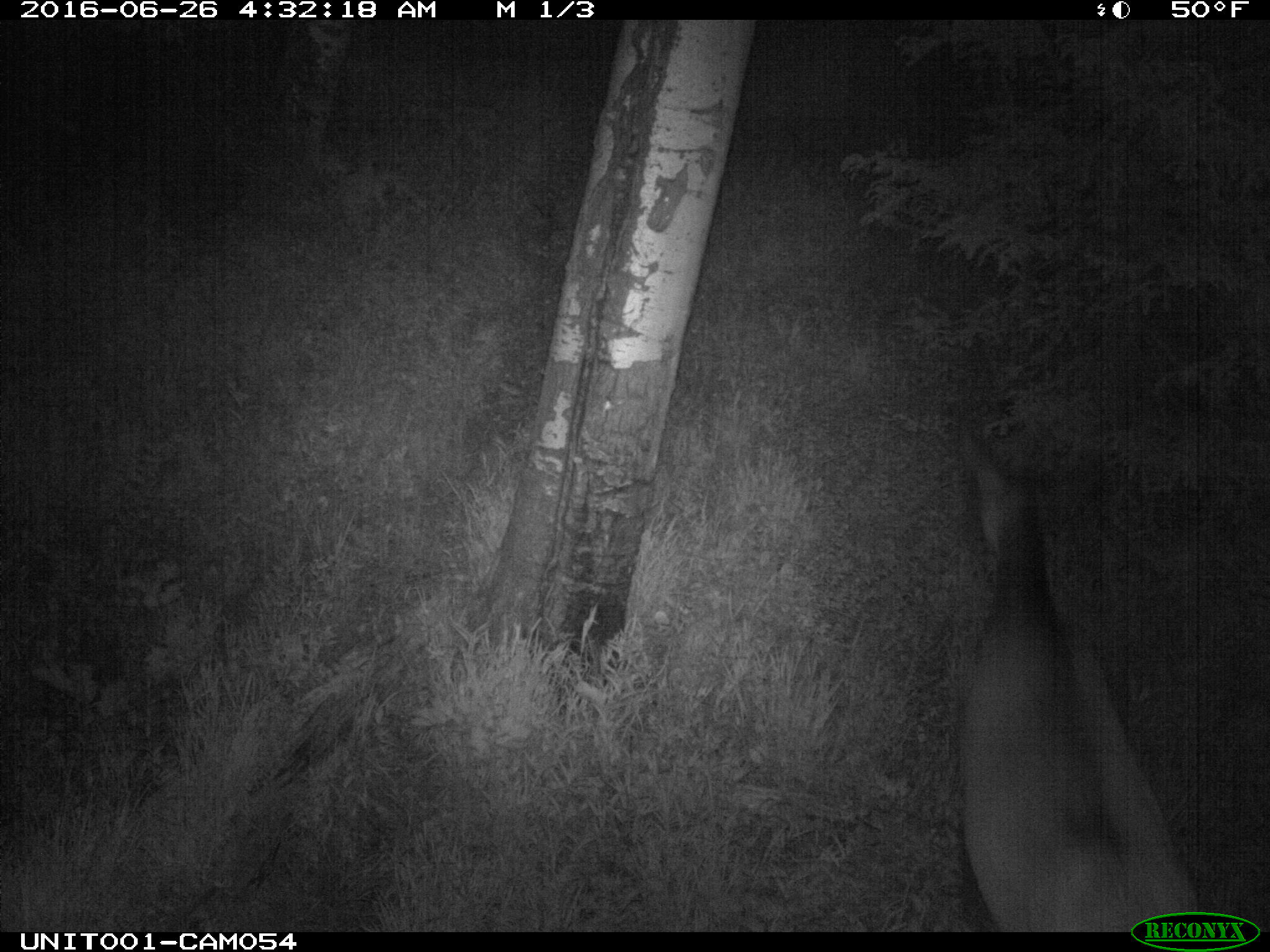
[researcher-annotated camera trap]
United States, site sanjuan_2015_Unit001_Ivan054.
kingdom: Animalia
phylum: Chordata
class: Mammalia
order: Artiodactyla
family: Cervidae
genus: Cervus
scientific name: Cervus elaphus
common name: red deer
Cervus elaphus (red deer).